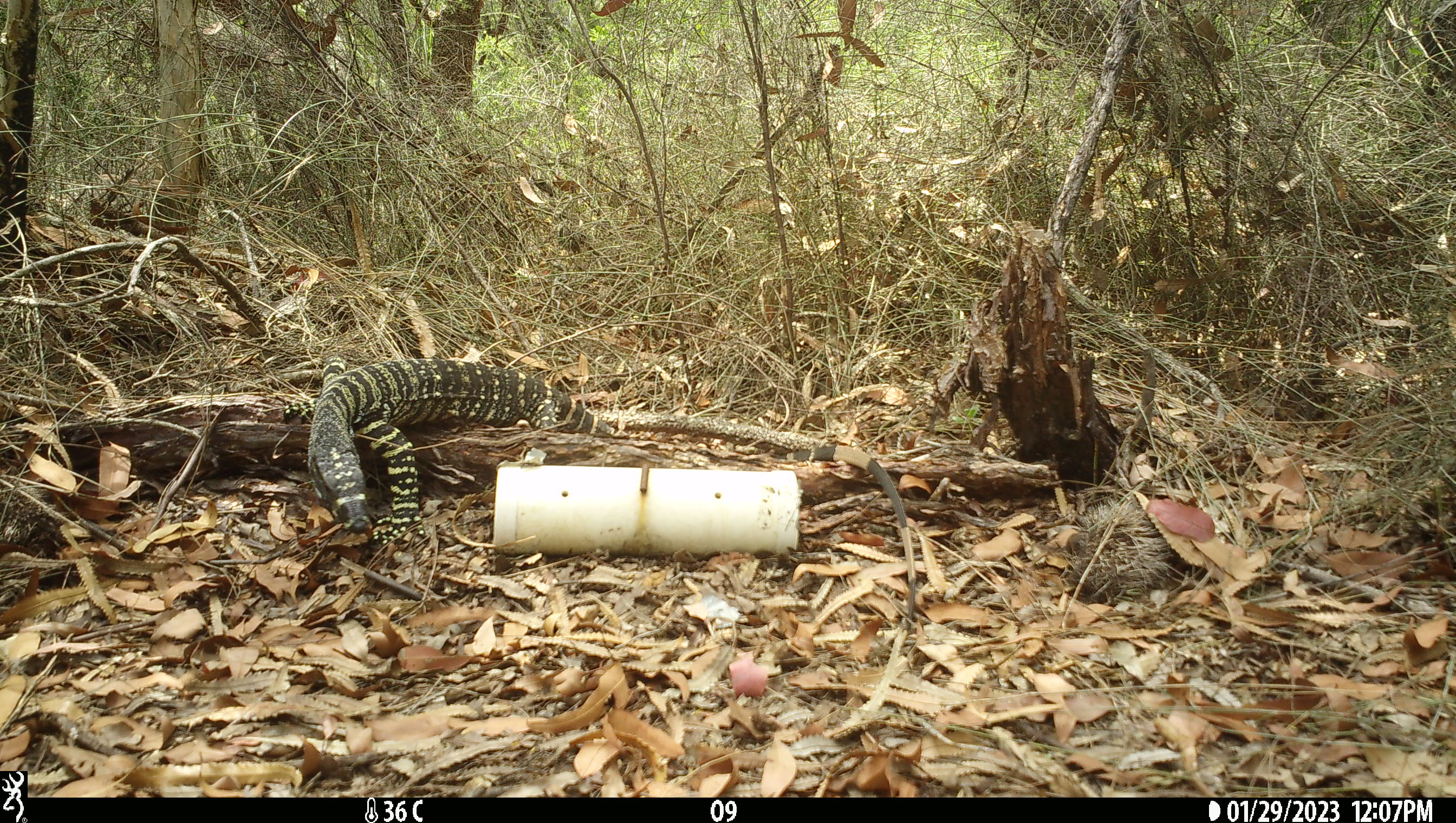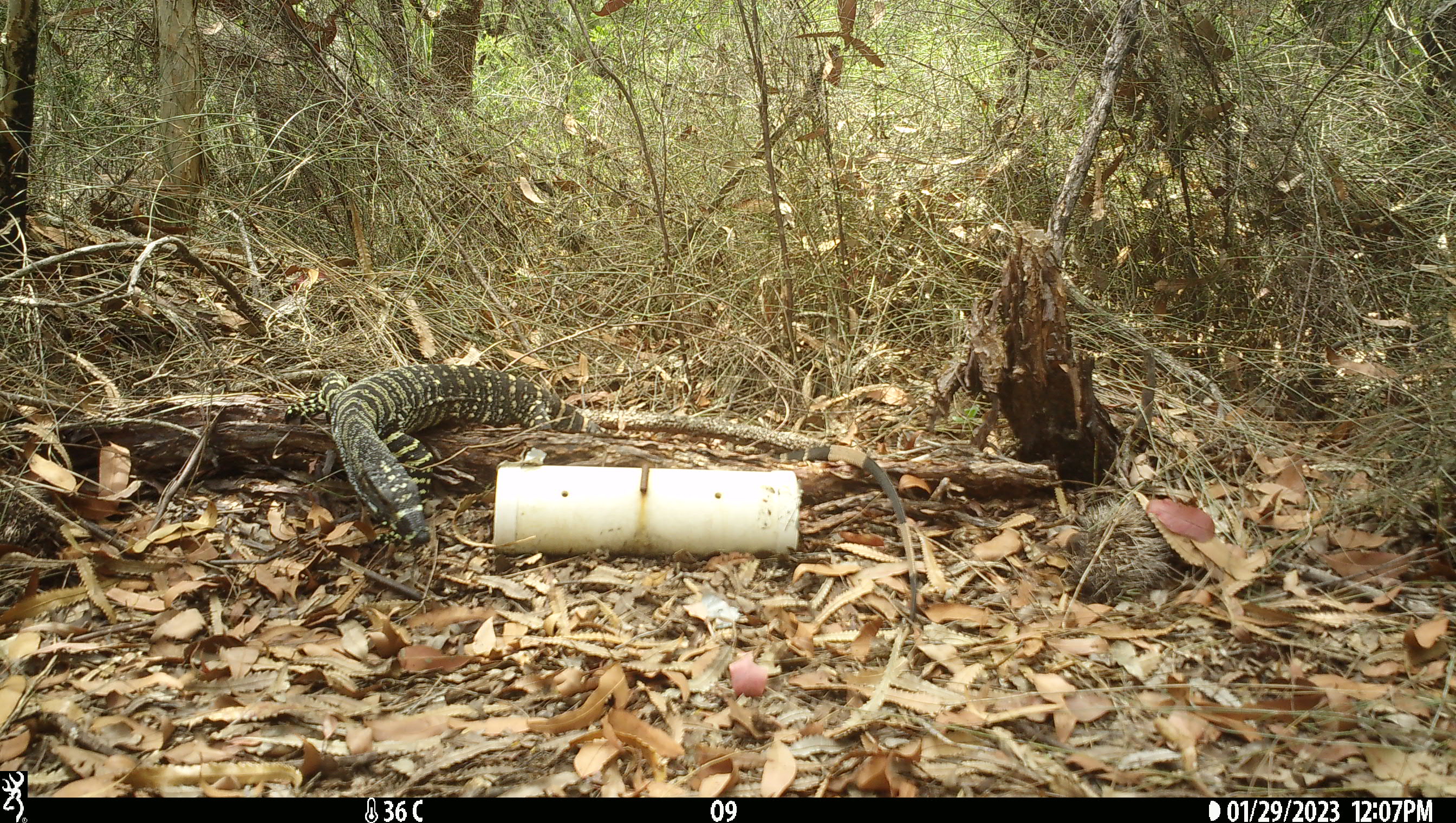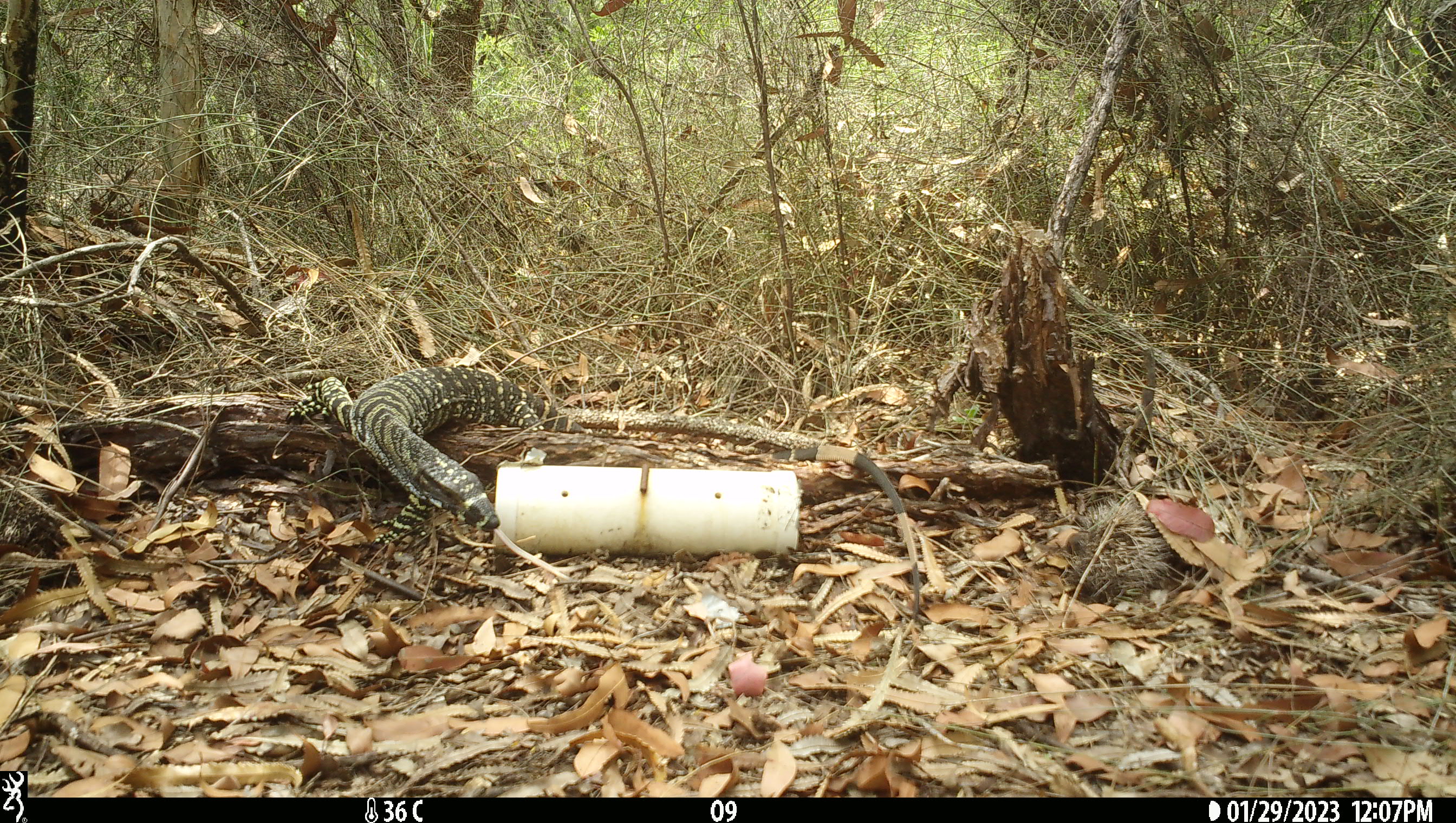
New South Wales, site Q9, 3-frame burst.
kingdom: Animalia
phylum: Chordata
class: Reptilia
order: Squamata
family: Varanidae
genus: Varanus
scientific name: Varanus varius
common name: lace monitor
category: goanna